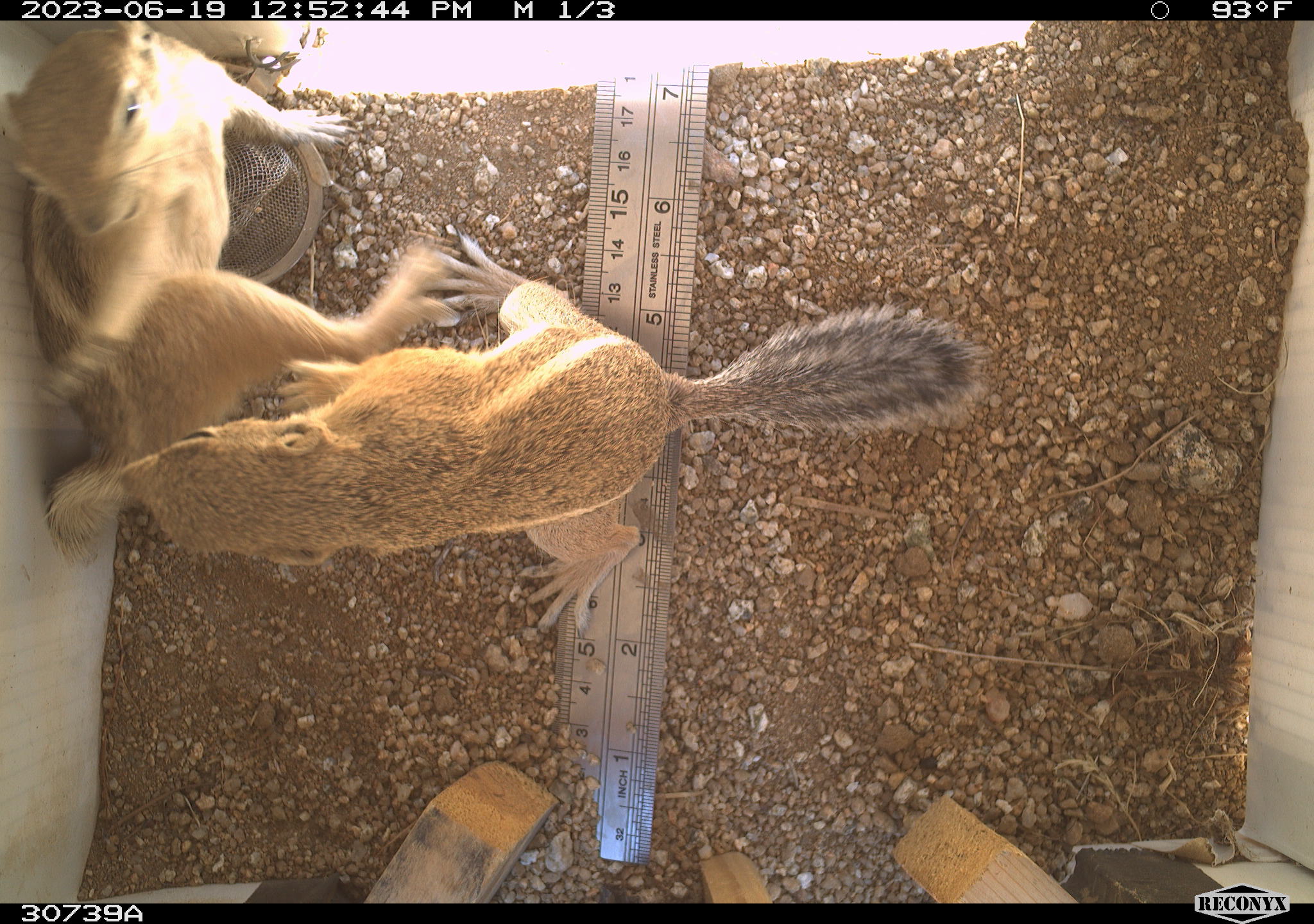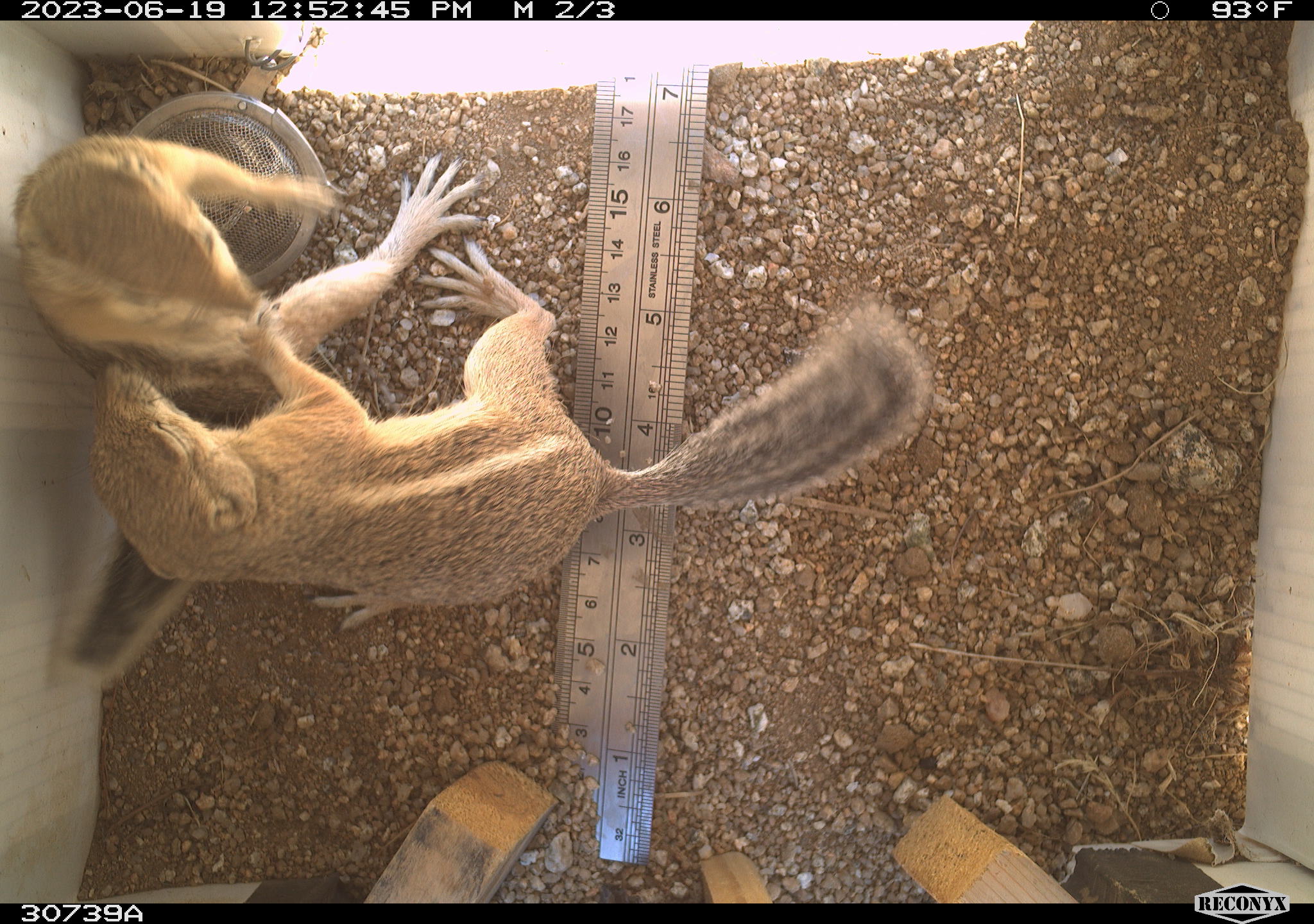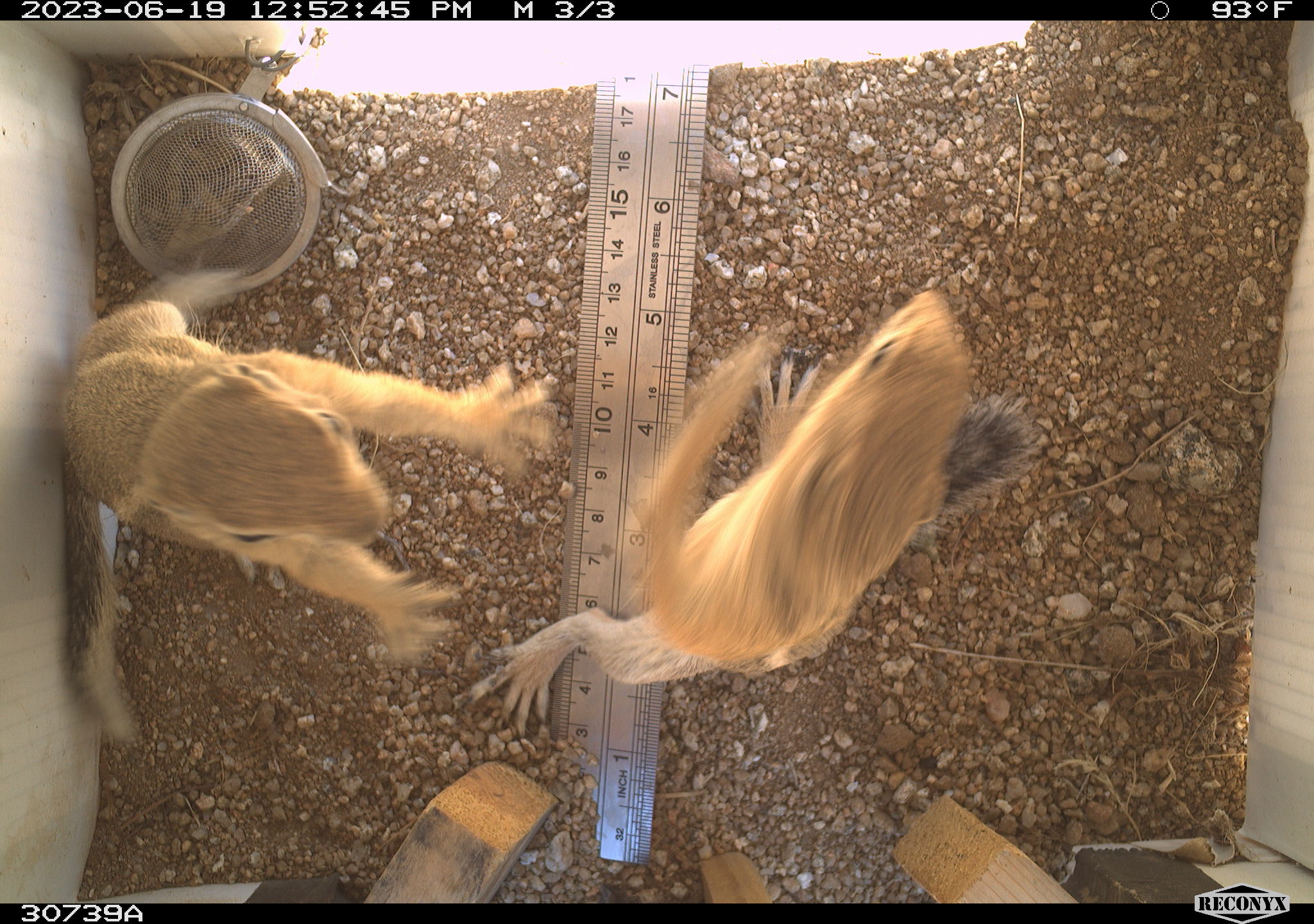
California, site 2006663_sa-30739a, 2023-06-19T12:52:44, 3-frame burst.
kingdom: Animalia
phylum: Chordata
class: Mammalia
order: Rodentia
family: Sciuridae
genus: Ammospermophilus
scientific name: Ammospermophilus leucurus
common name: white-tailed antelope squirrel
White-tailed antelope squirrel (Ammospermophilus leucurus).